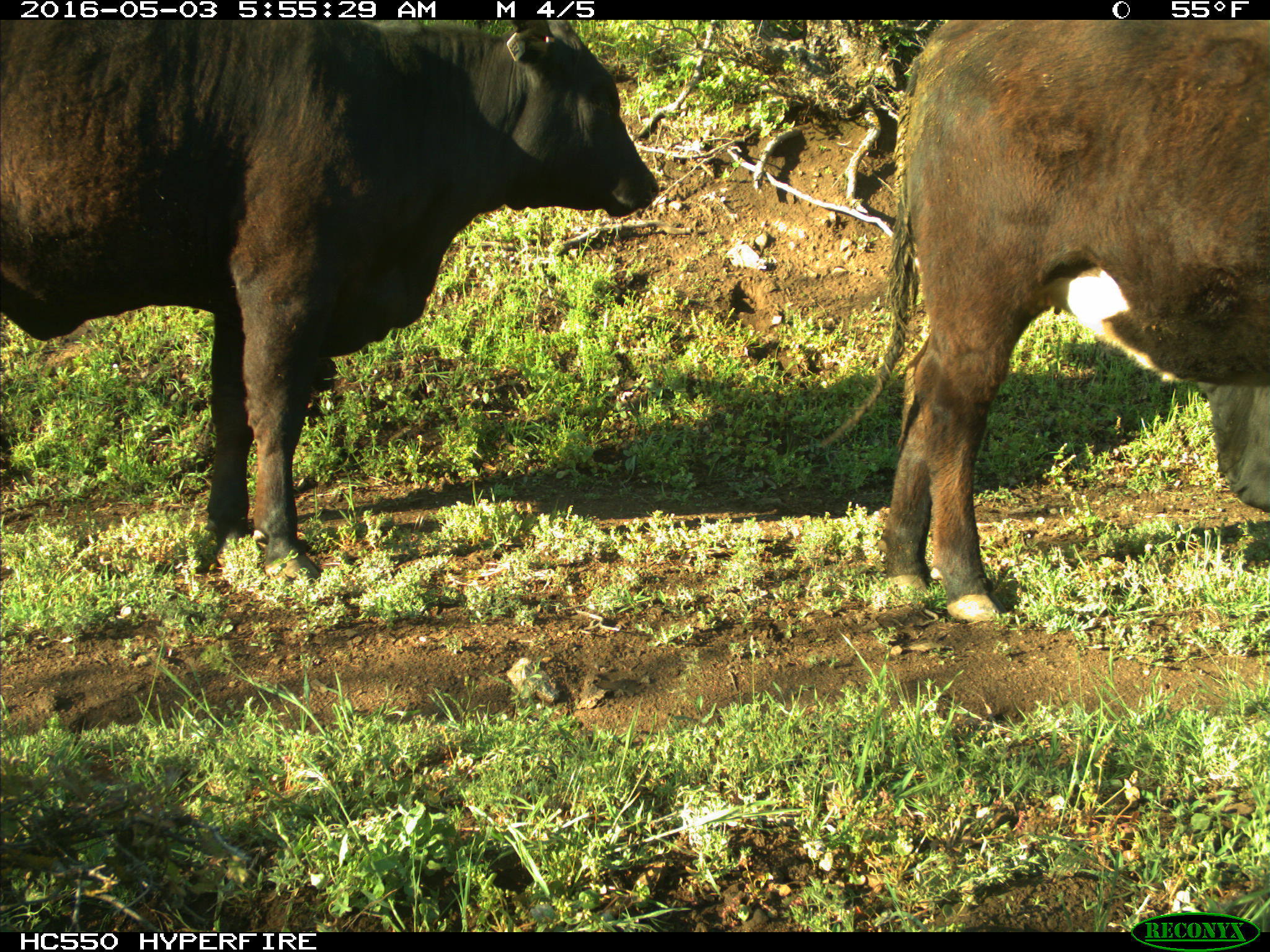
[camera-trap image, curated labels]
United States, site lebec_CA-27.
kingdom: Animalia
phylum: Chordata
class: Mammalia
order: Artiodactyla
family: Bovidae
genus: Bos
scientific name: Bos taurus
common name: domestic cow